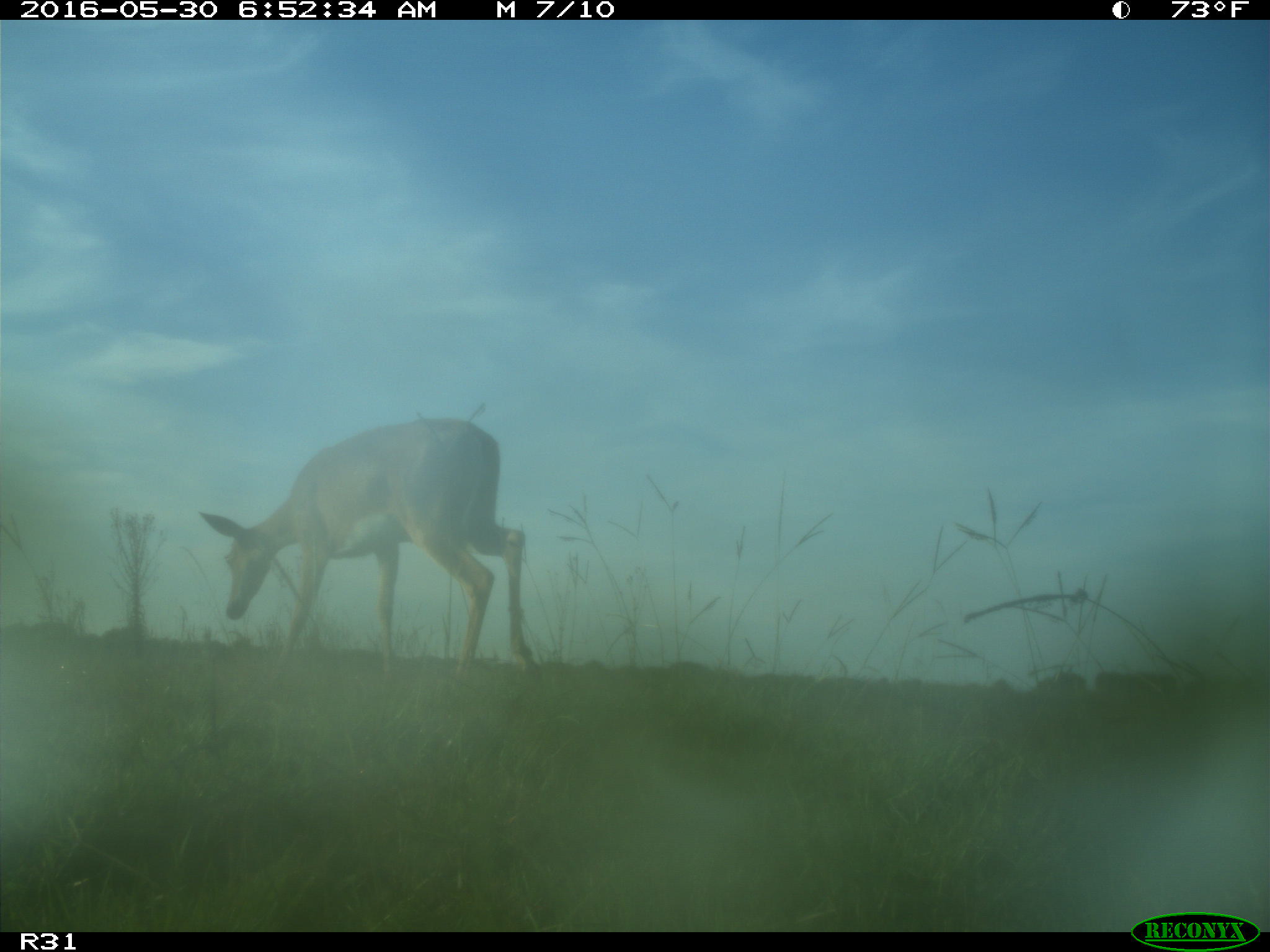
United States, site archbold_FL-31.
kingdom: Animalia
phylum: Chordata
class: Mammalia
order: Artiodactyla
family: Cervidae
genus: Odocoileus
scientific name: Odocoileus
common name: deer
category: unidentified deer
Unidentified deer (deer) (Odocoileus).